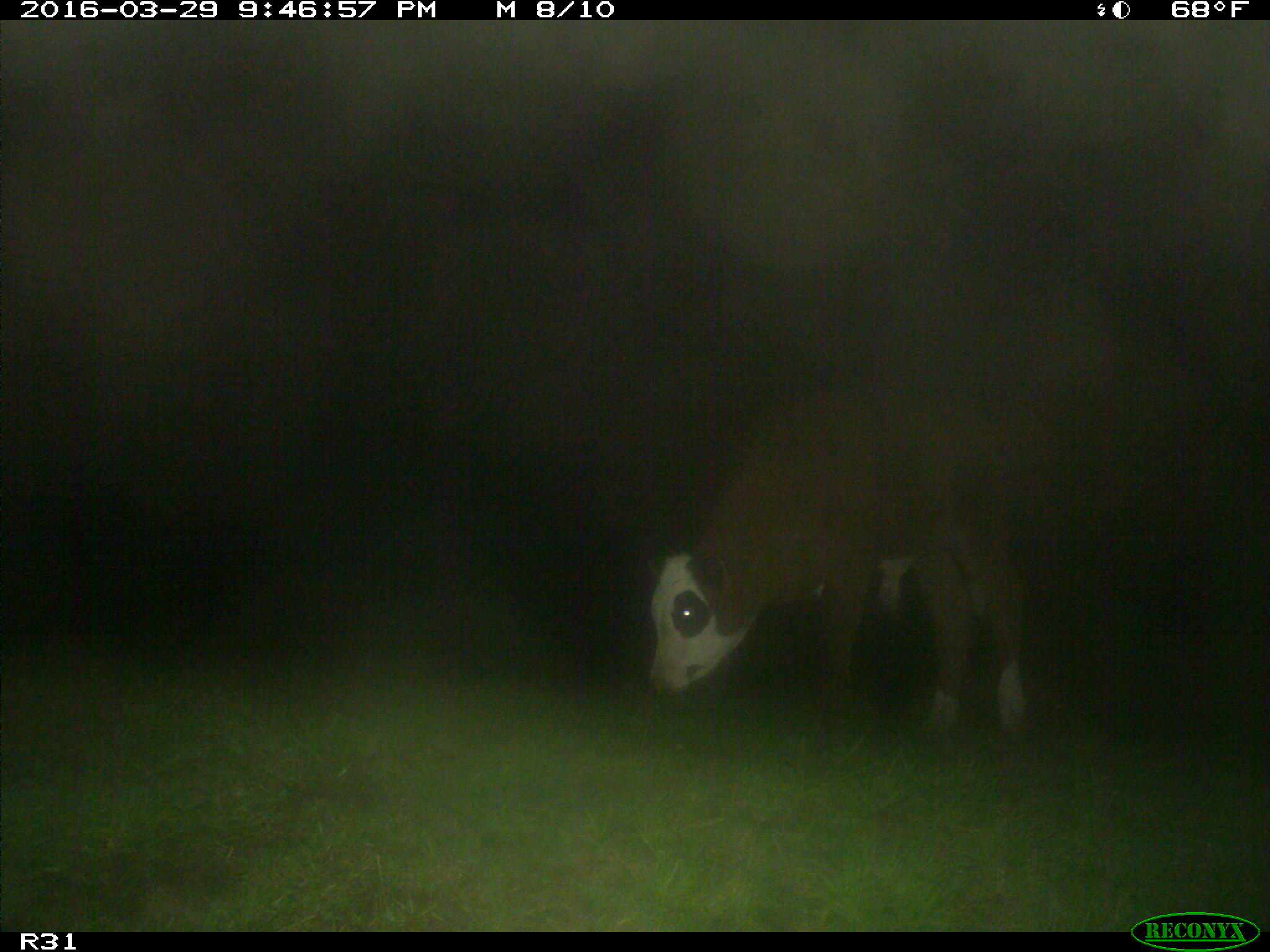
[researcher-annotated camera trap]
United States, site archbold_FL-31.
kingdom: Animalia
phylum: Chordata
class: Mammalia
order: Artiodactyla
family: Bovidae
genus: Bos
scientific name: Bos taurus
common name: domestic cow